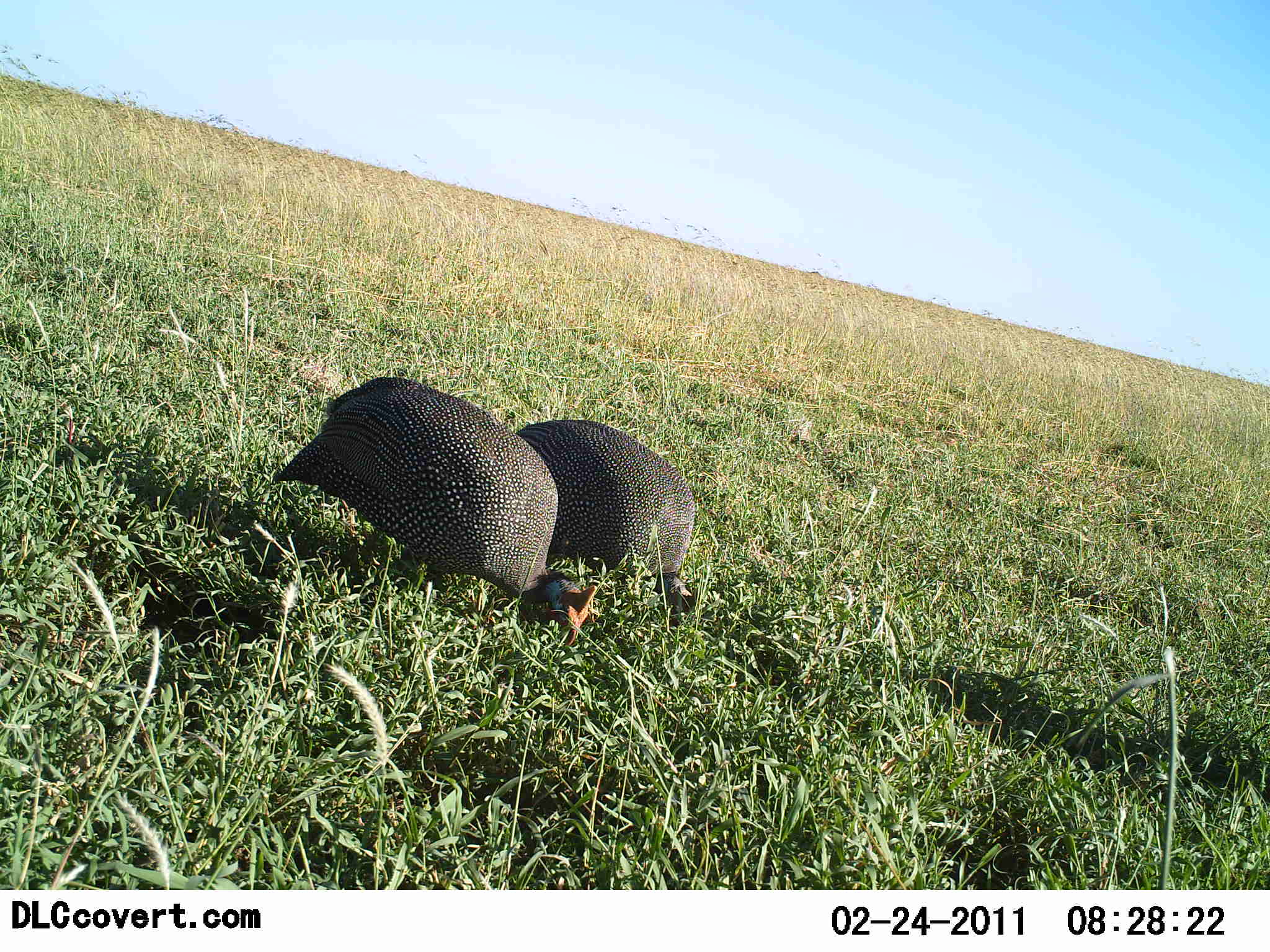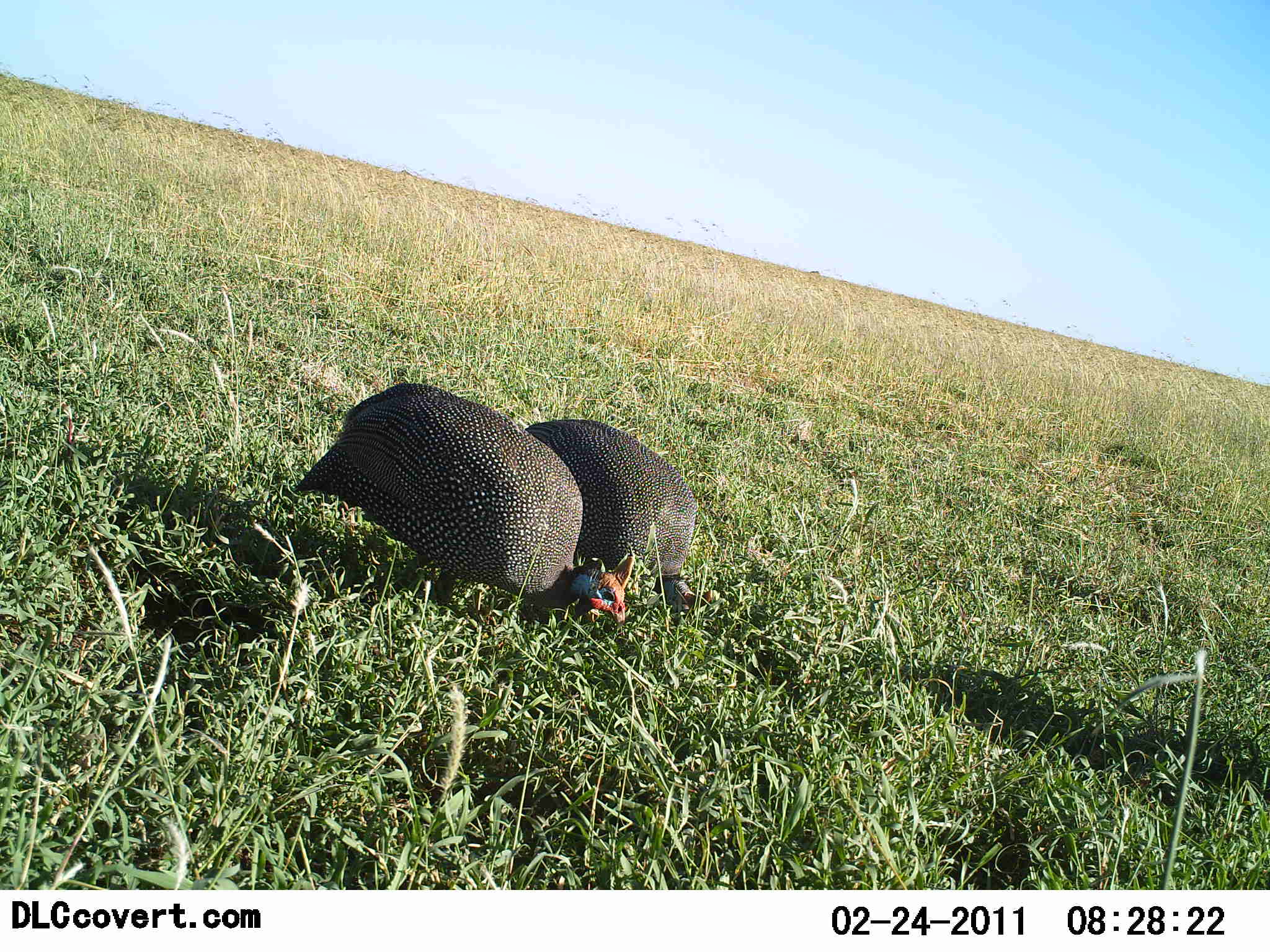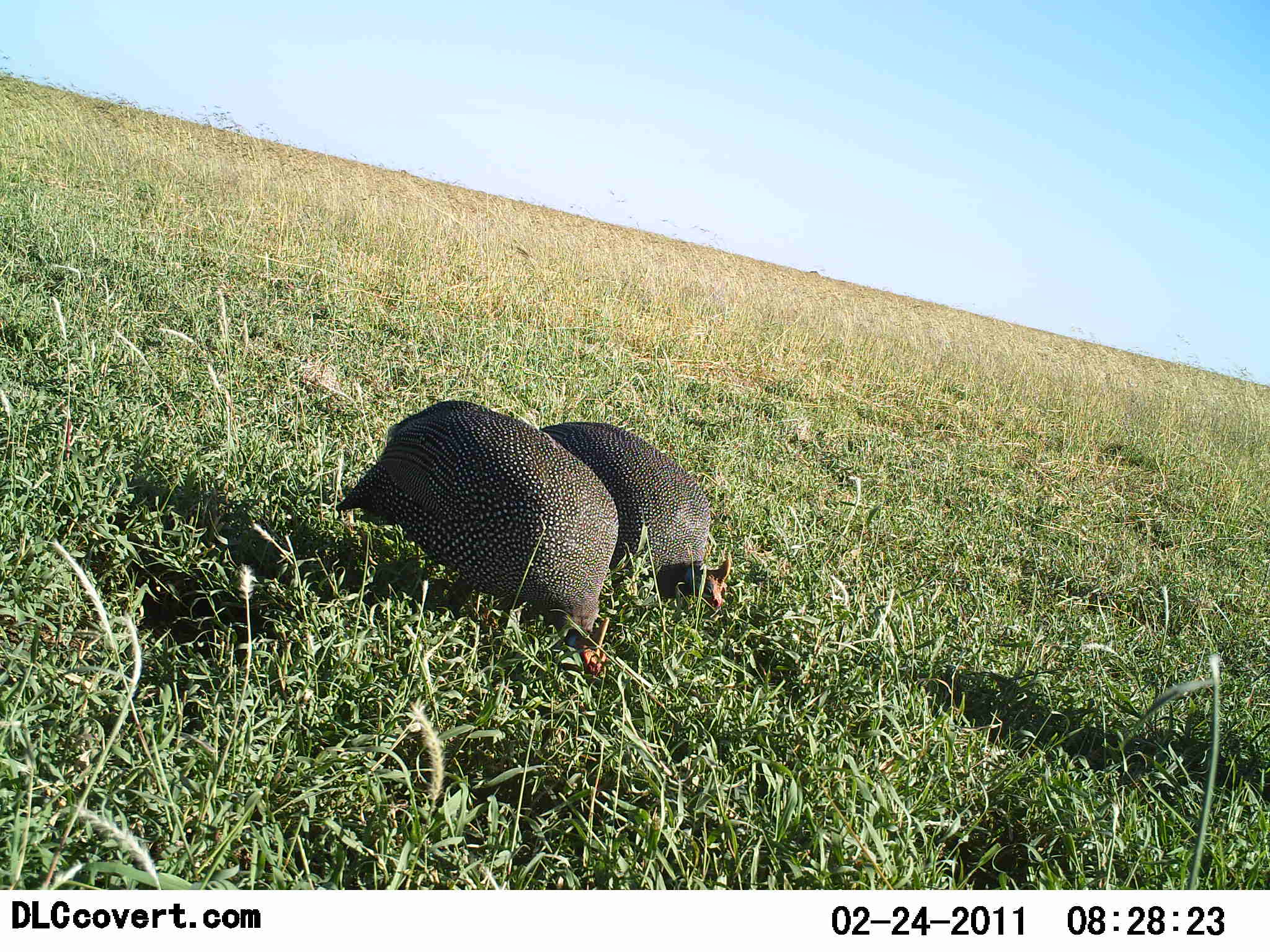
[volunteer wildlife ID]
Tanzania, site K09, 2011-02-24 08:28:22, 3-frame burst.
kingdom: Animalia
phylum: Chordata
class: Aves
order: Galliformes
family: Numididae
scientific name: Numididae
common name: guinea fowl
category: guineafowl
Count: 2.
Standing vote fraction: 9%.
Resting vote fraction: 0%.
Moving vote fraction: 9%.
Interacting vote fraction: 0%.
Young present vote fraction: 0%.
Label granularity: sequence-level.